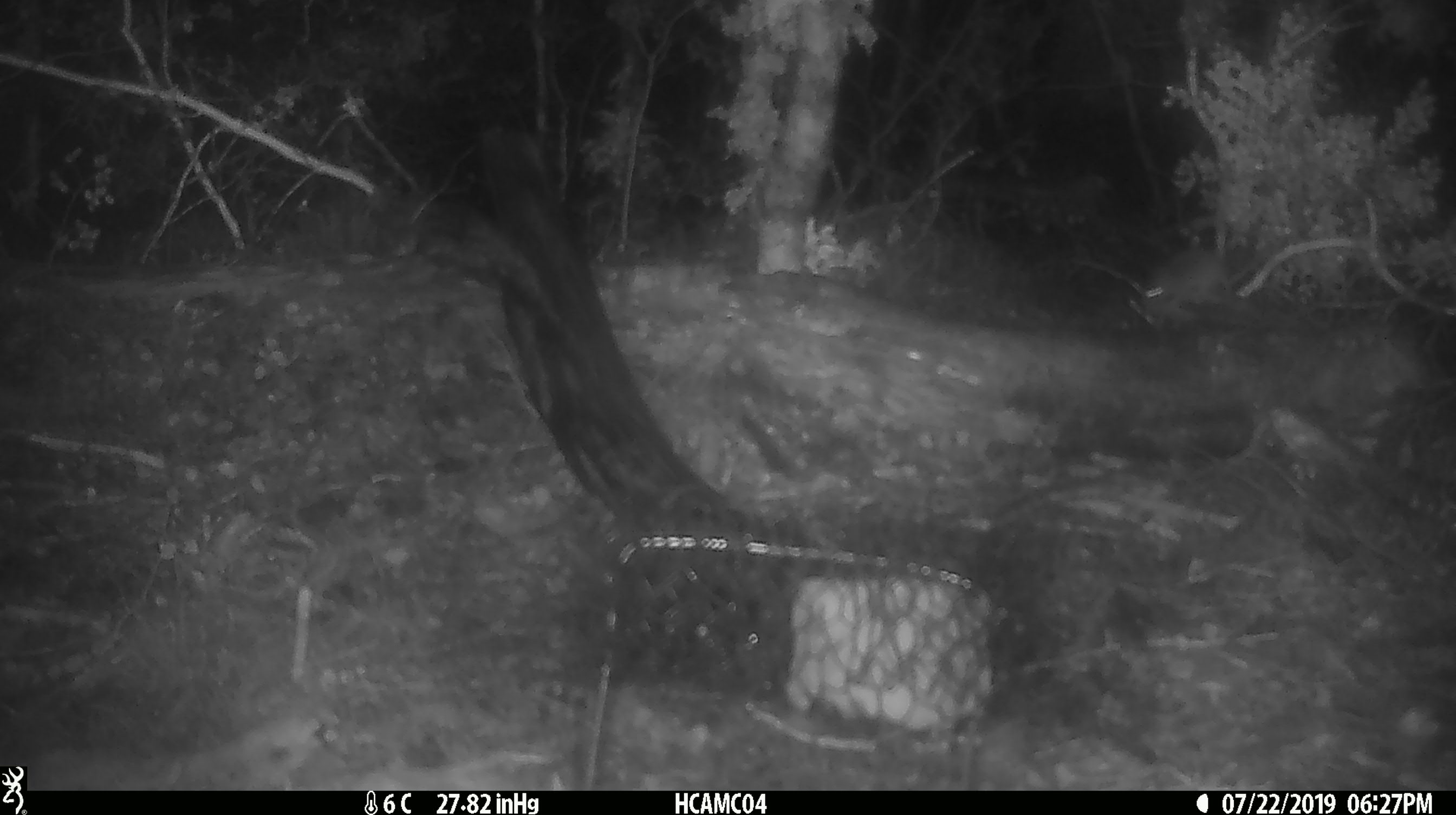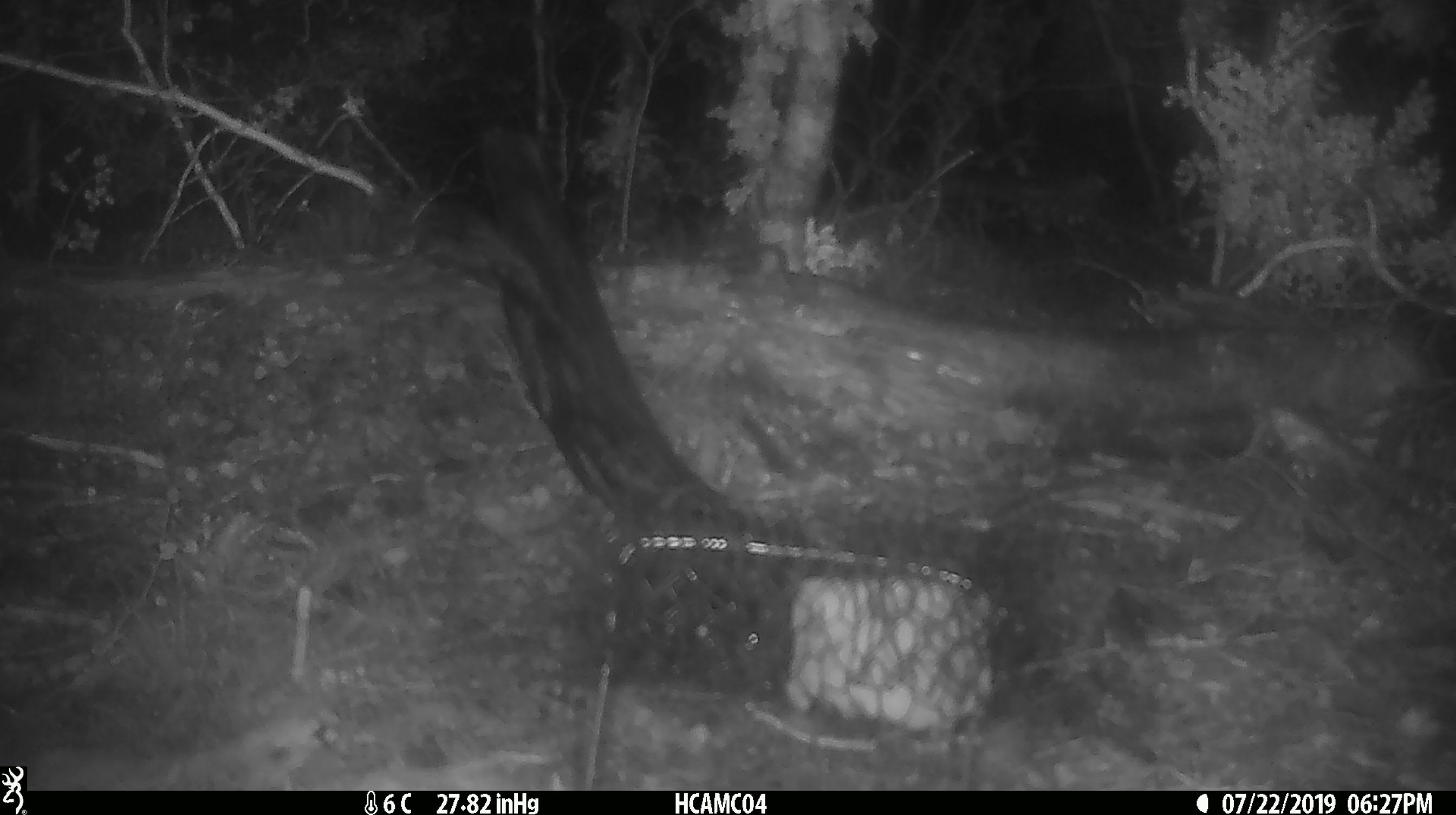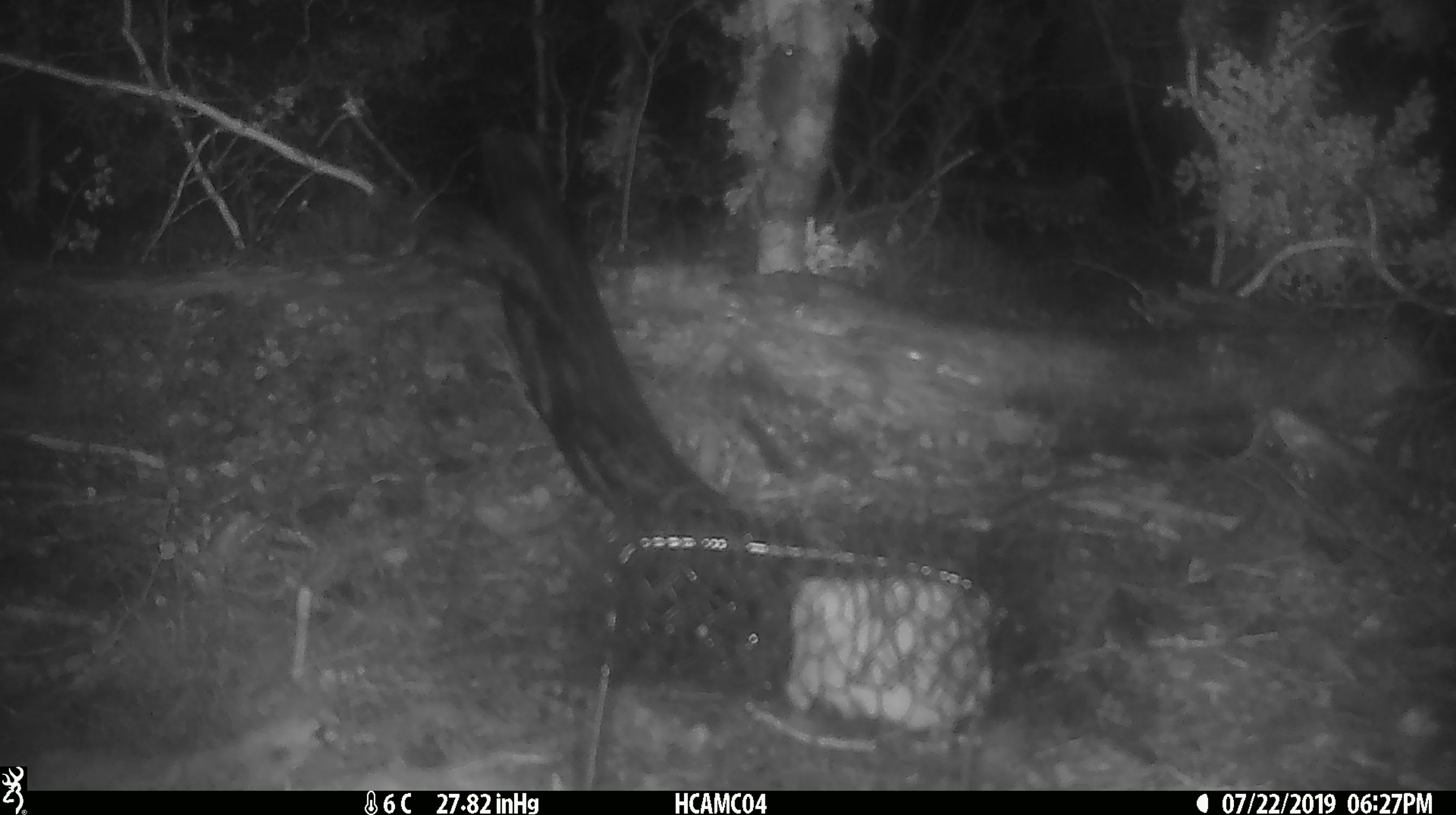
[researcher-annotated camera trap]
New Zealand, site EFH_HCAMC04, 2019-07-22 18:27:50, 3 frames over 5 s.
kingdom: Animalia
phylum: Chordata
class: Mammalia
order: Rodentia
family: Muridae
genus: Mus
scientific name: Mus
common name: mouse